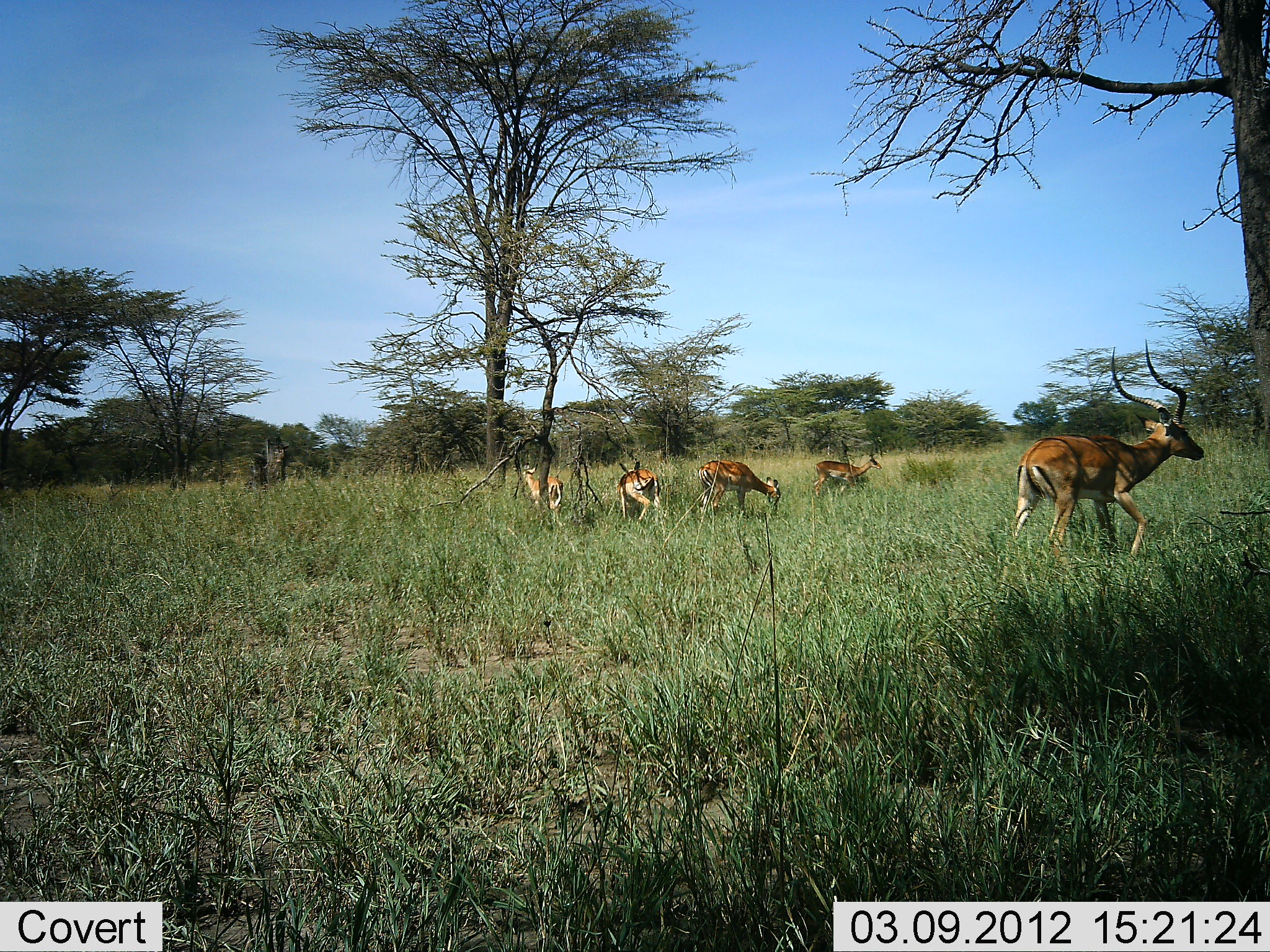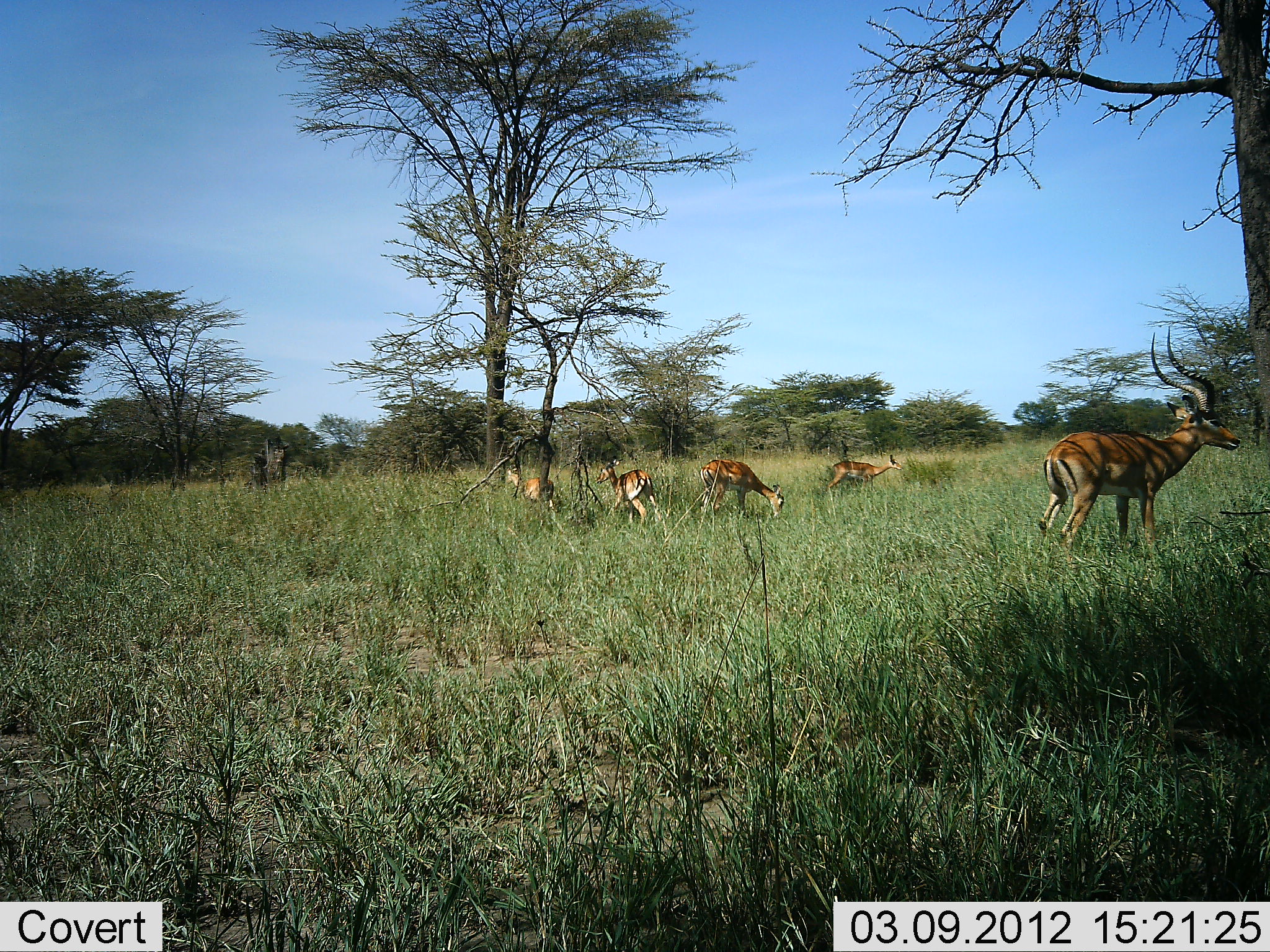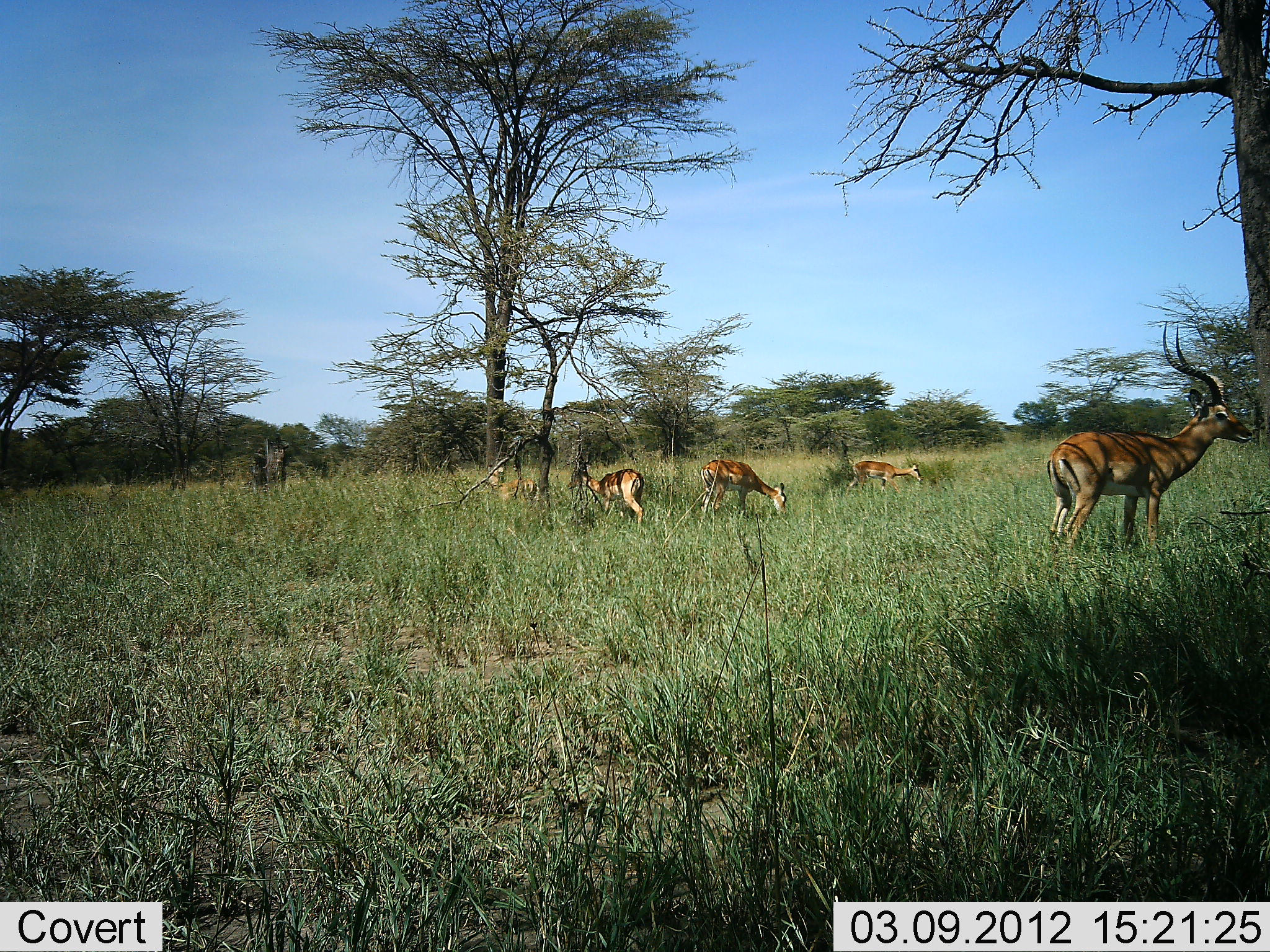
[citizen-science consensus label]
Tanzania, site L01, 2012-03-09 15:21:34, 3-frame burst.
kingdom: Animalia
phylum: Chordata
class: Mammalia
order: Artiodactyla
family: Bovidae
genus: Aepyceros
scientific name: Aepyceros melampus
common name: impala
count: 5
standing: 54%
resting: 15%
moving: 38%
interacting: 0%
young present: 8%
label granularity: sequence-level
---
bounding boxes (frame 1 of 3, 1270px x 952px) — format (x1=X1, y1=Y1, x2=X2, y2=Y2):
animal: (x1=1010, y1=340, x2=1206, y2=564); (x1=698, y1=461, x2=781, y2=519); (x1=618, y1=462, x2=666, y2=524); (x1=811, y1=457, x2=882, y2=497); (x1=521, y1=462, x2=563, y2=517)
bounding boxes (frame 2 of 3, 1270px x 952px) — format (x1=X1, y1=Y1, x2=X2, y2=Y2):
animal: (x1=1039, y1=326, x2=1242, y2=561); (x1=699, y1=459, x2=785, y2=518); (x1=595, y1=457, x2=662, y2=524); (x1=827, y1=454, x2=904, y2=496); (x1=505, y1=465, x2=556, y2=515)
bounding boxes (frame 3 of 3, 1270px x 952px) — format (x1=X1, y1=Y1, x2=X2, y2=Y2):
animal: (x1=1047, y1=319, x2=1253, y2=560); (x1=699, y1=459, x2=787, y2=523); (x1=567, y1=467, x2=646, y2=530); (x1=845, y1=461, x2=923, y2=499); (x1=489, y1=476, x2=537, y2=506)